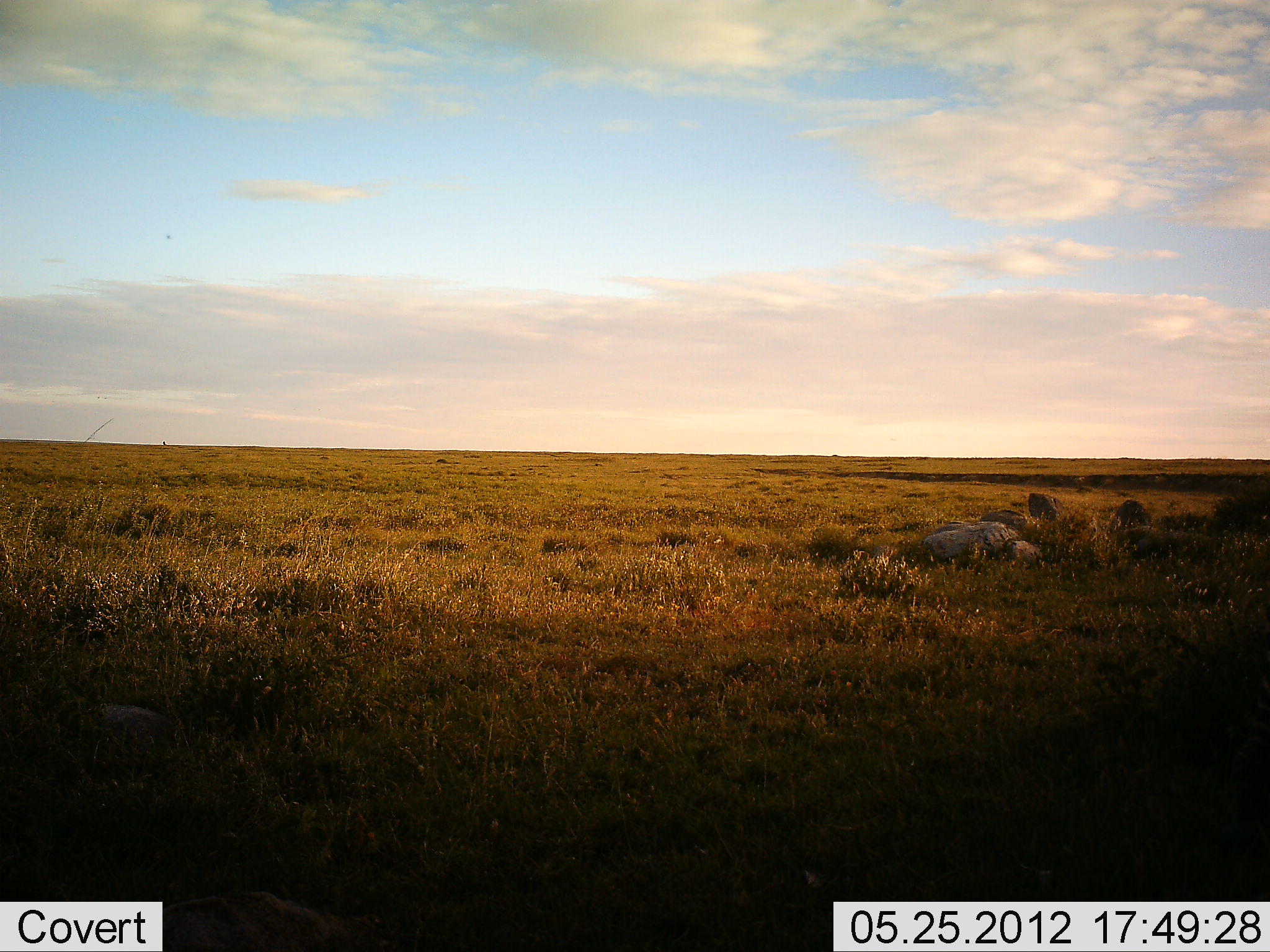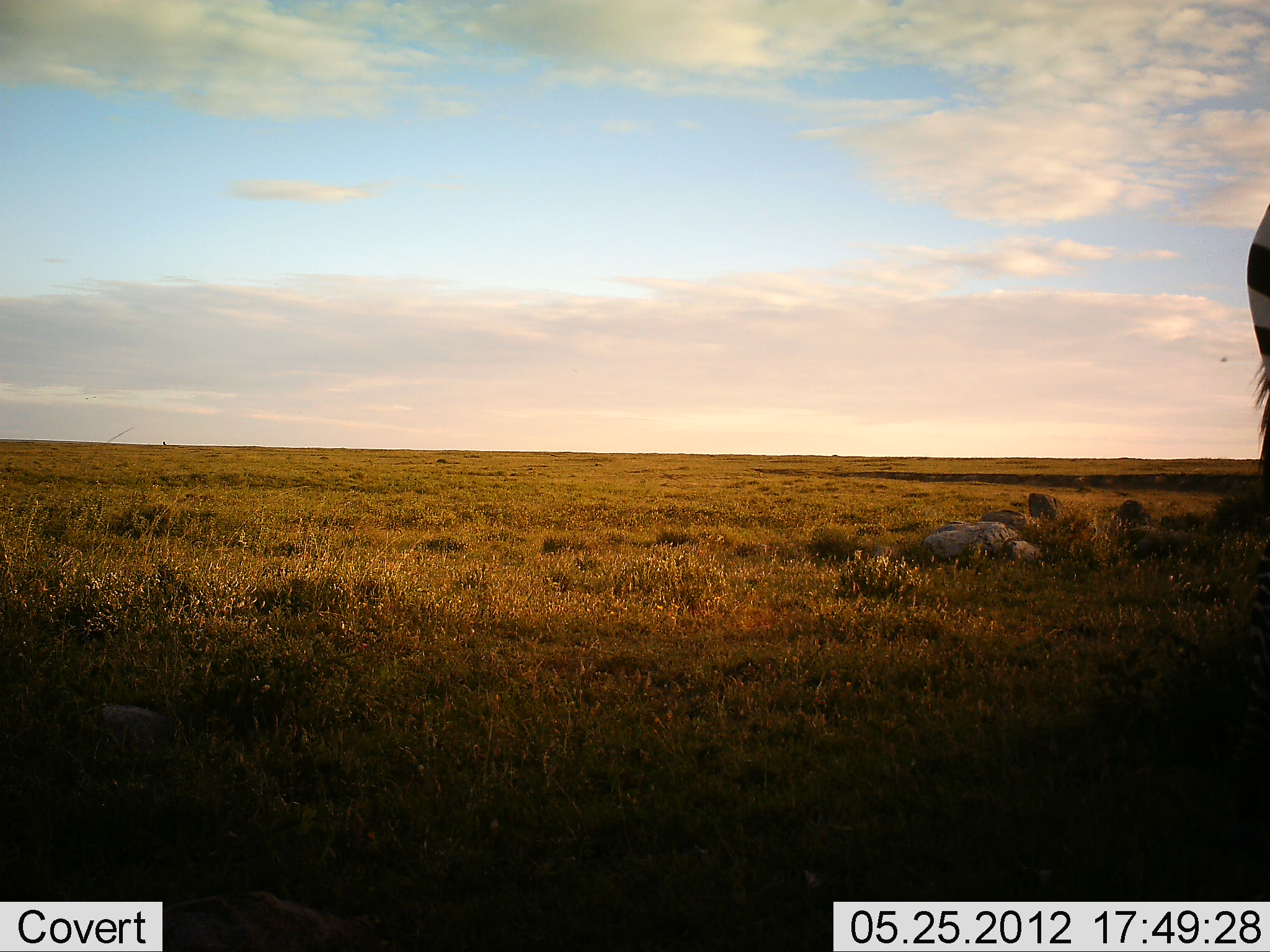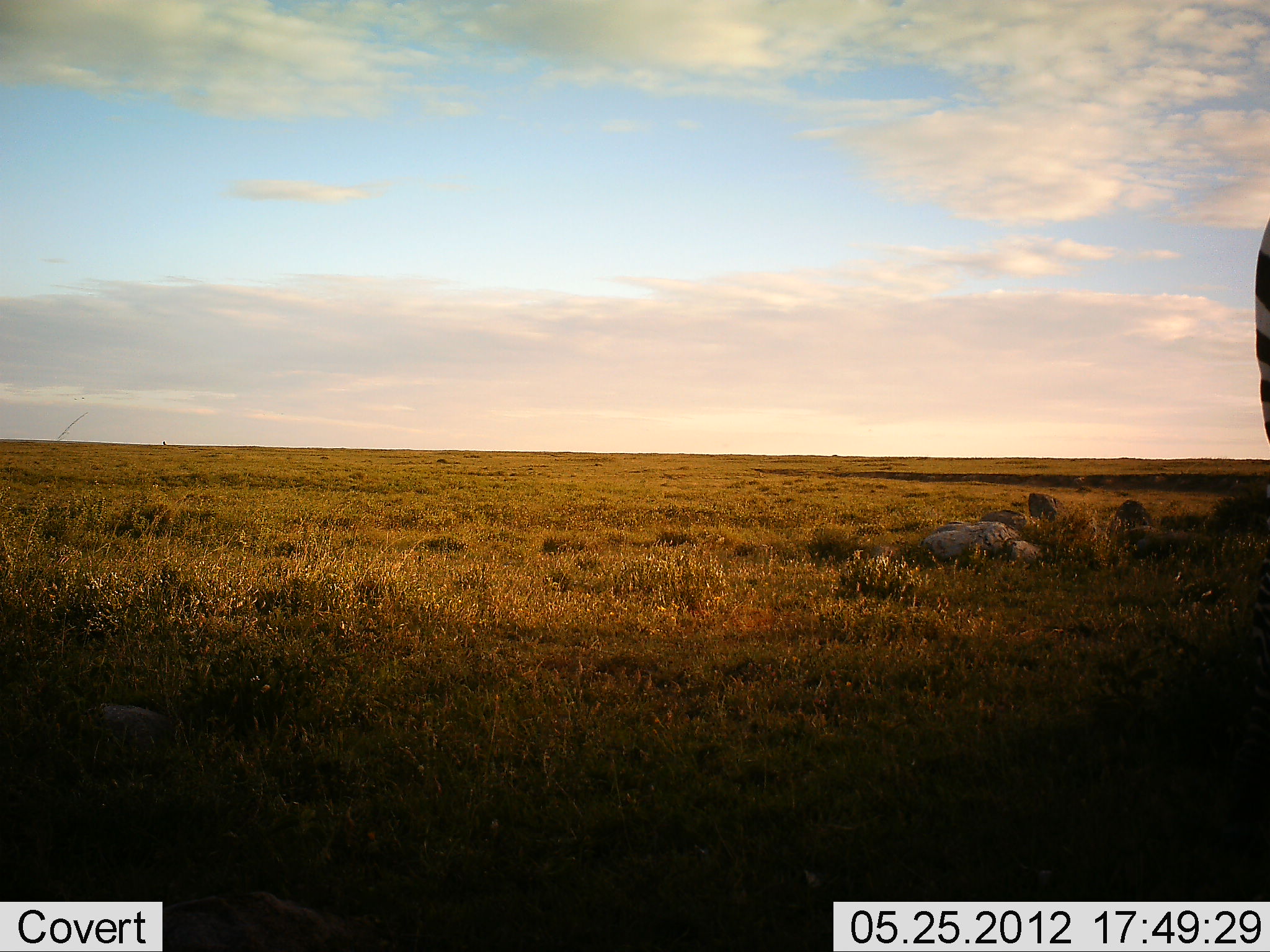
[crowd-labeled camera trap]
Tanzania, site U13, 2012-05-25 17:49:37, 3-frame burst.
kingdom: Animalia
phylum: Chordata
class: Mammalia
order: Perissodactyla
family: Equidae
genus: Equus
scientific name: Equus quagga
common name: plains zebra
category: zebra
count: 1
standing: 40%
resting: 10%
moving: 60%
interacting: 0%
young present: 0%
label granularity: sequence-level